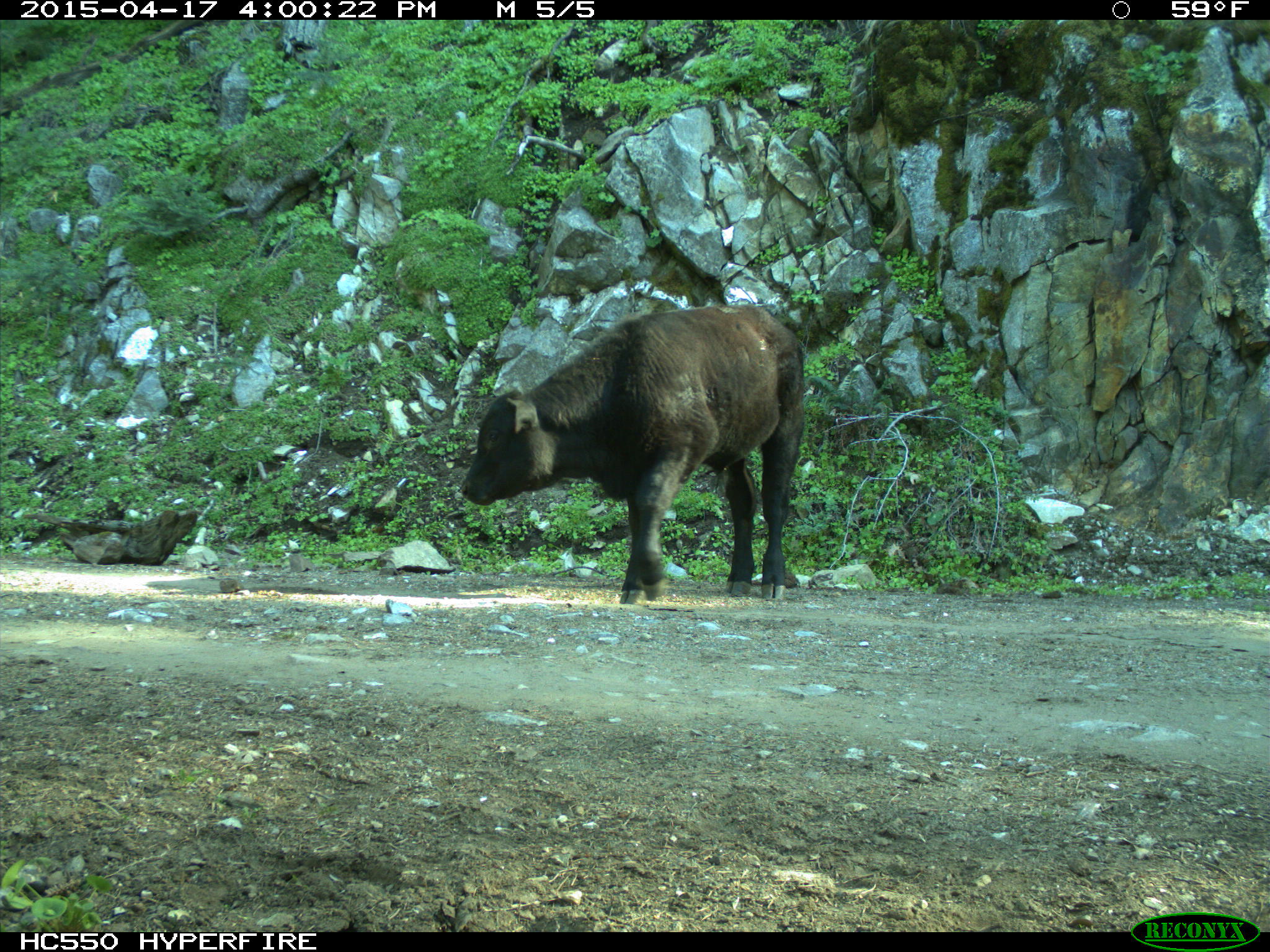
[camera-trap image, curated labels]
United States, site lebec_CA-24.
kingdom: Animalia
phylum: Chordata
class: Mammalia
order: Artiodactyla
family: Bovidae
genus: Bos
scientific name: Bos taurus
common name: domestic cow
Bos taurus (domestic cow).